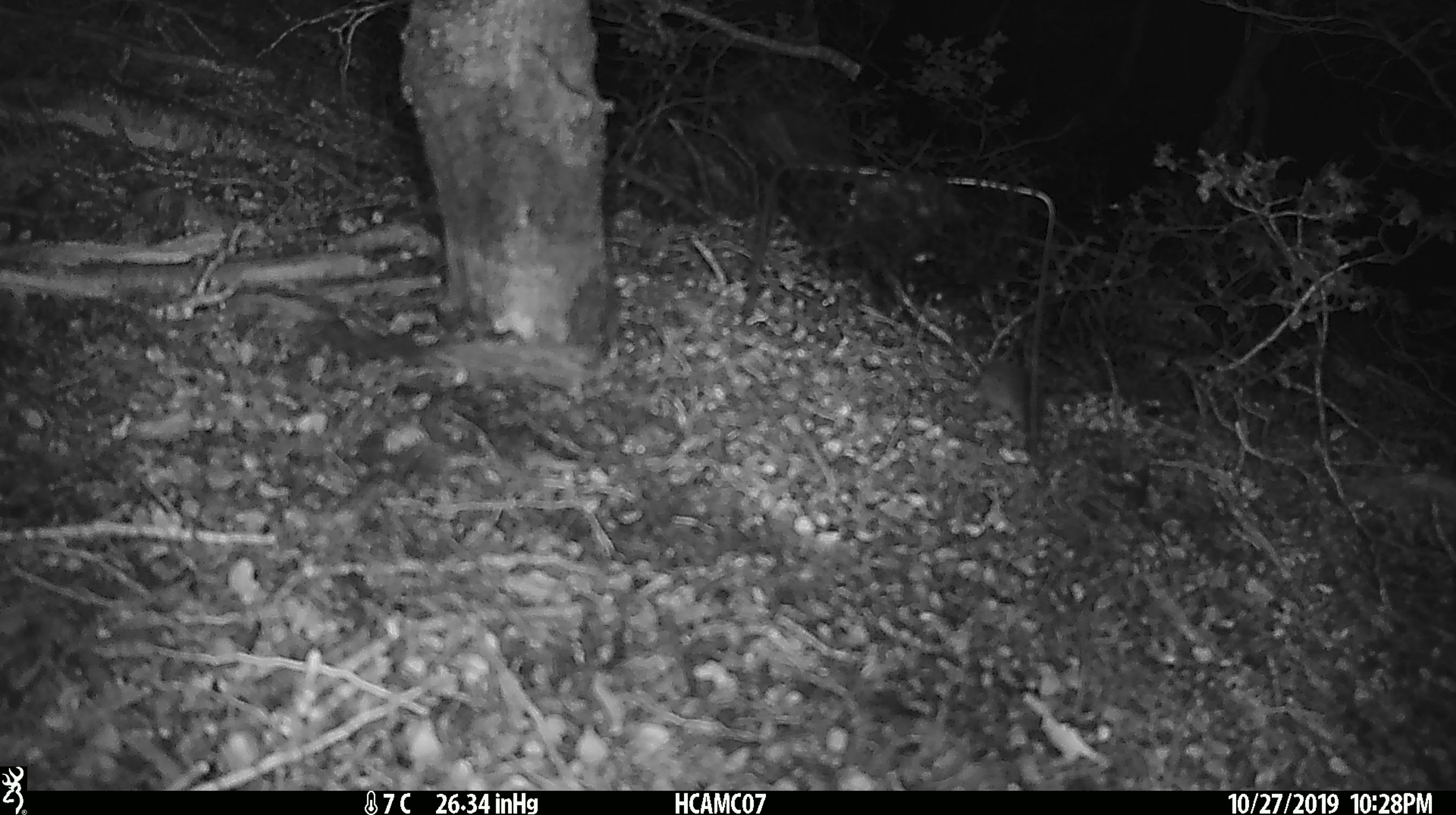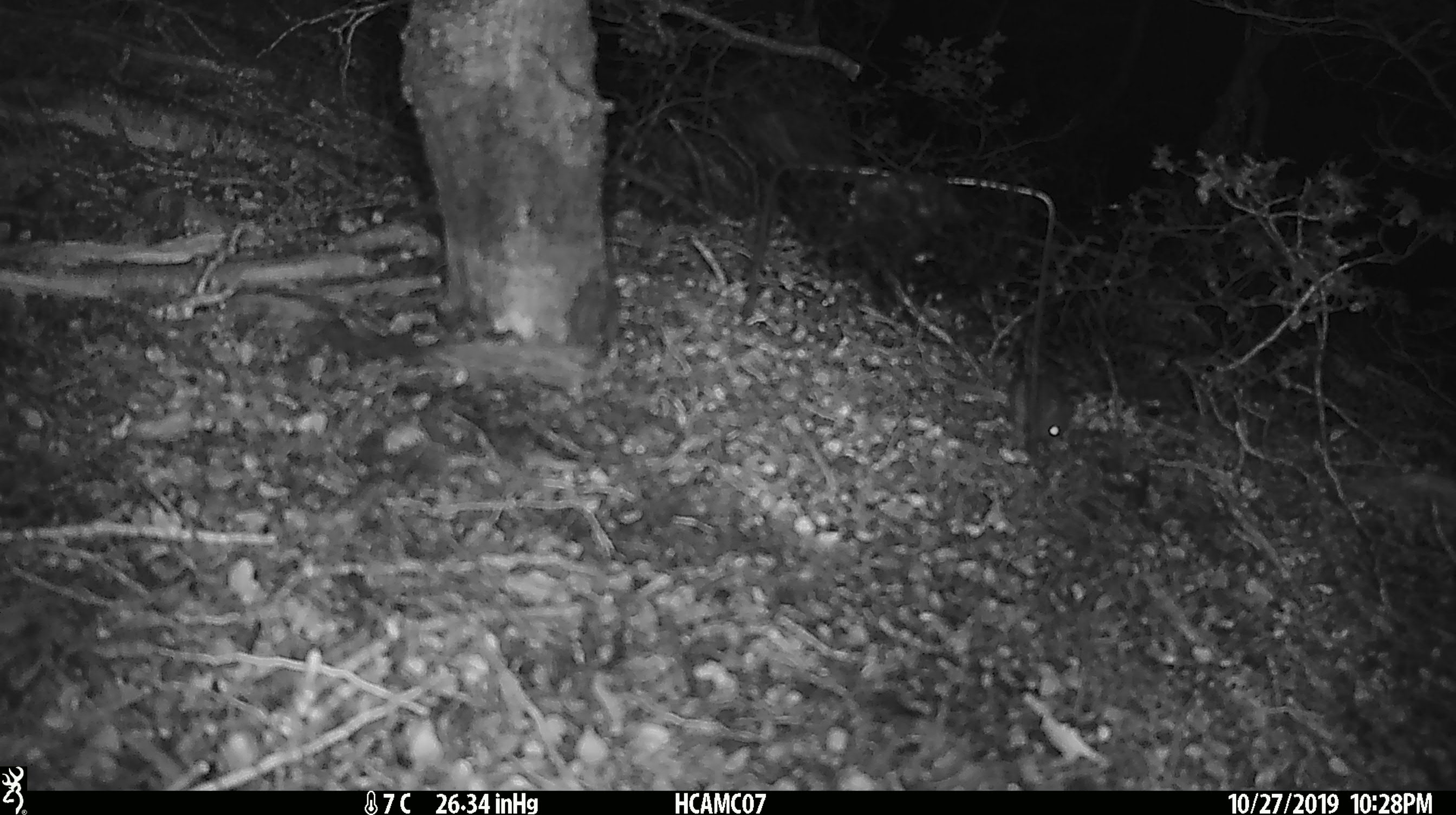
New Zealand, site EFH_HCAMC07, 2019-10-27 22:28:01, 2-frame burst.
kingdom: Animalia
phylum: Chordata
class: Mammalia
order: Rodentia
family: Muridae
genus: Mus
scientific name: Mus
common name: mouse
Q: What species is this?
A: Mouse (Mus).